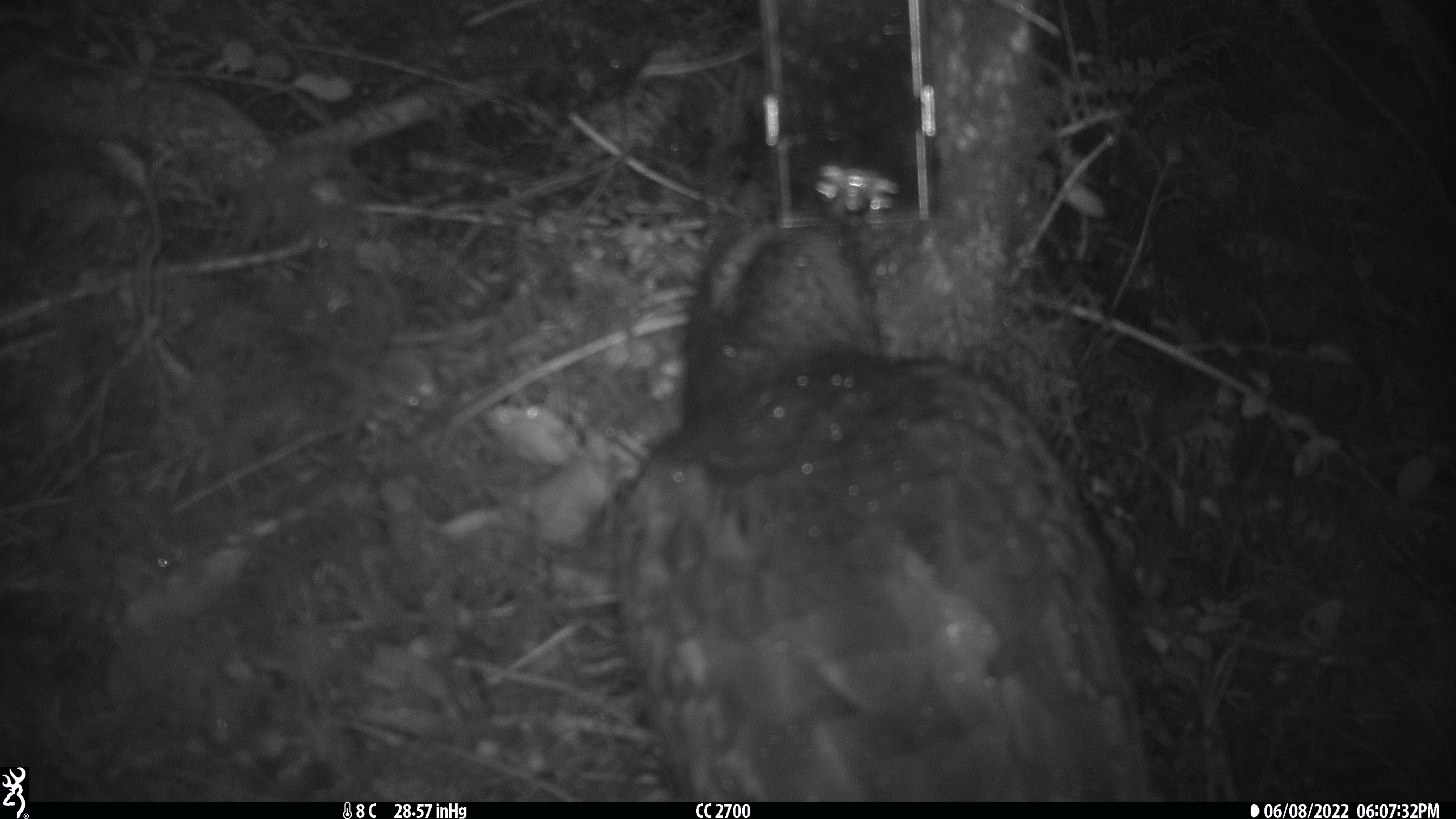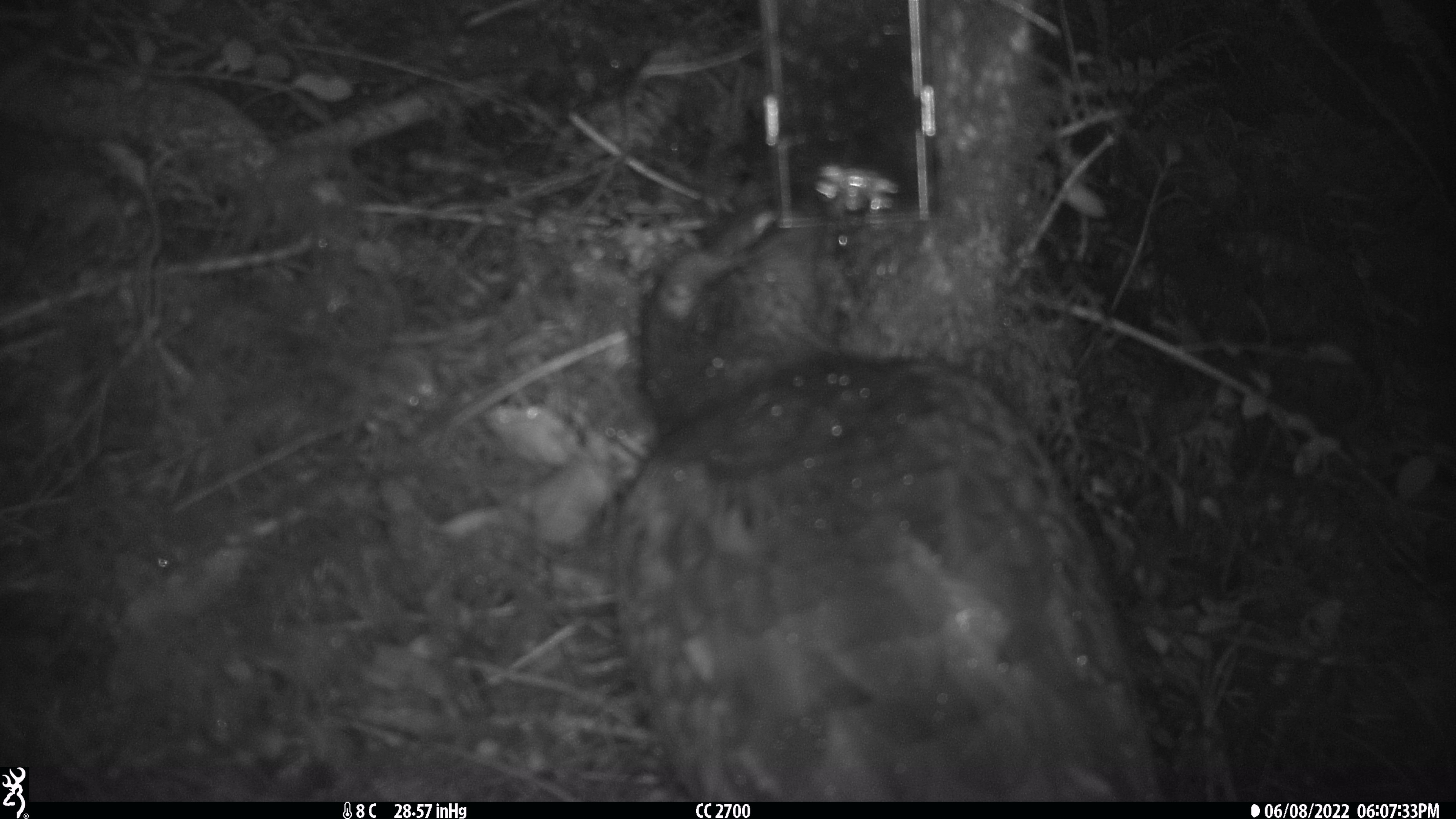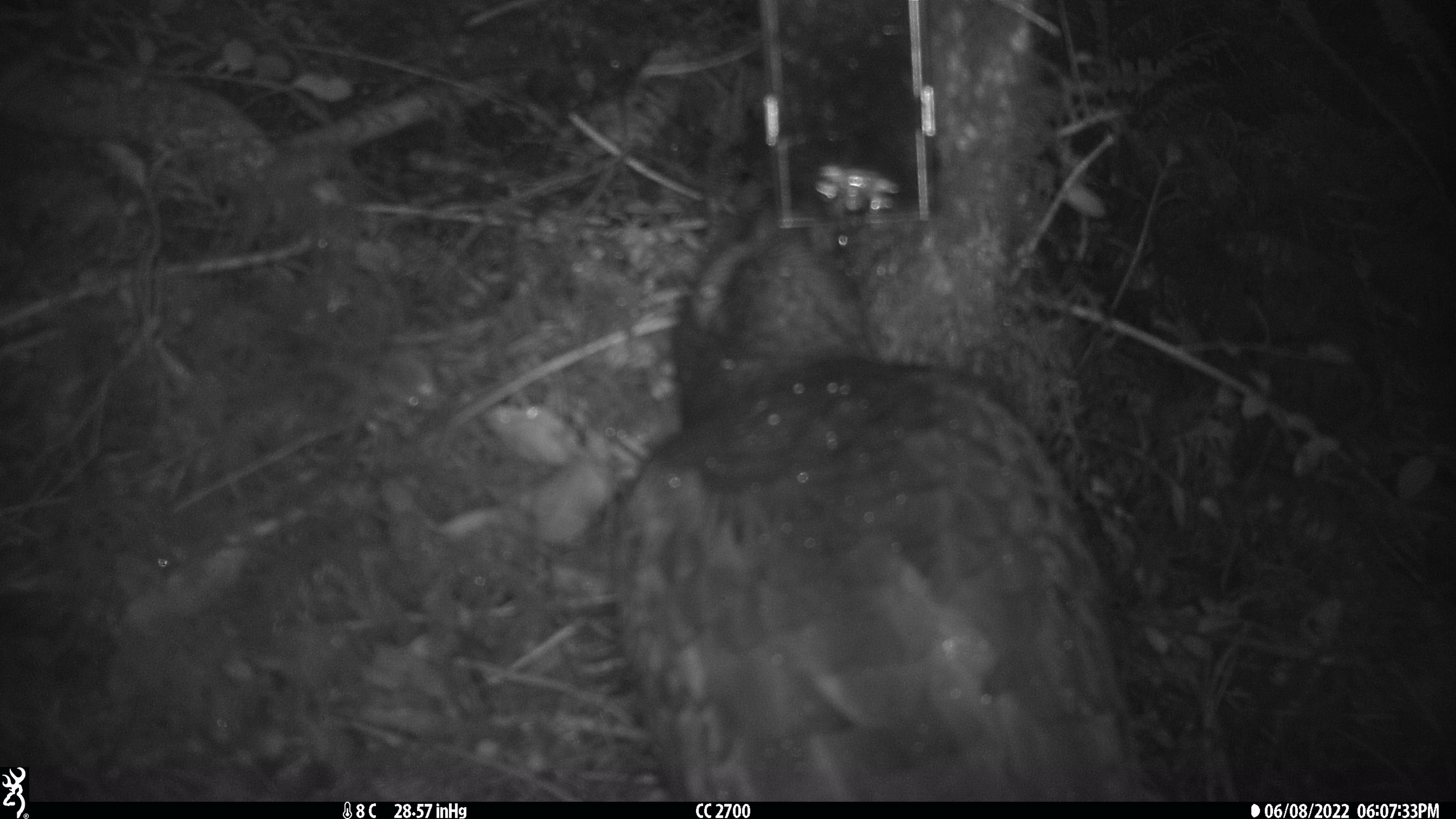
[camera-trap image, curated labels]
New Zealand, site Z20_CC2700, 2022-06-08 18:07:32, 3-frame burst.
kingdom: Animalia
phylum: Chordata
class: Aves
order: Psittaciformes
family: Strigopidae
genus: Nestor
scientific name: Nestor notabilis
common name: kea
Kea (Nestor notabilis).